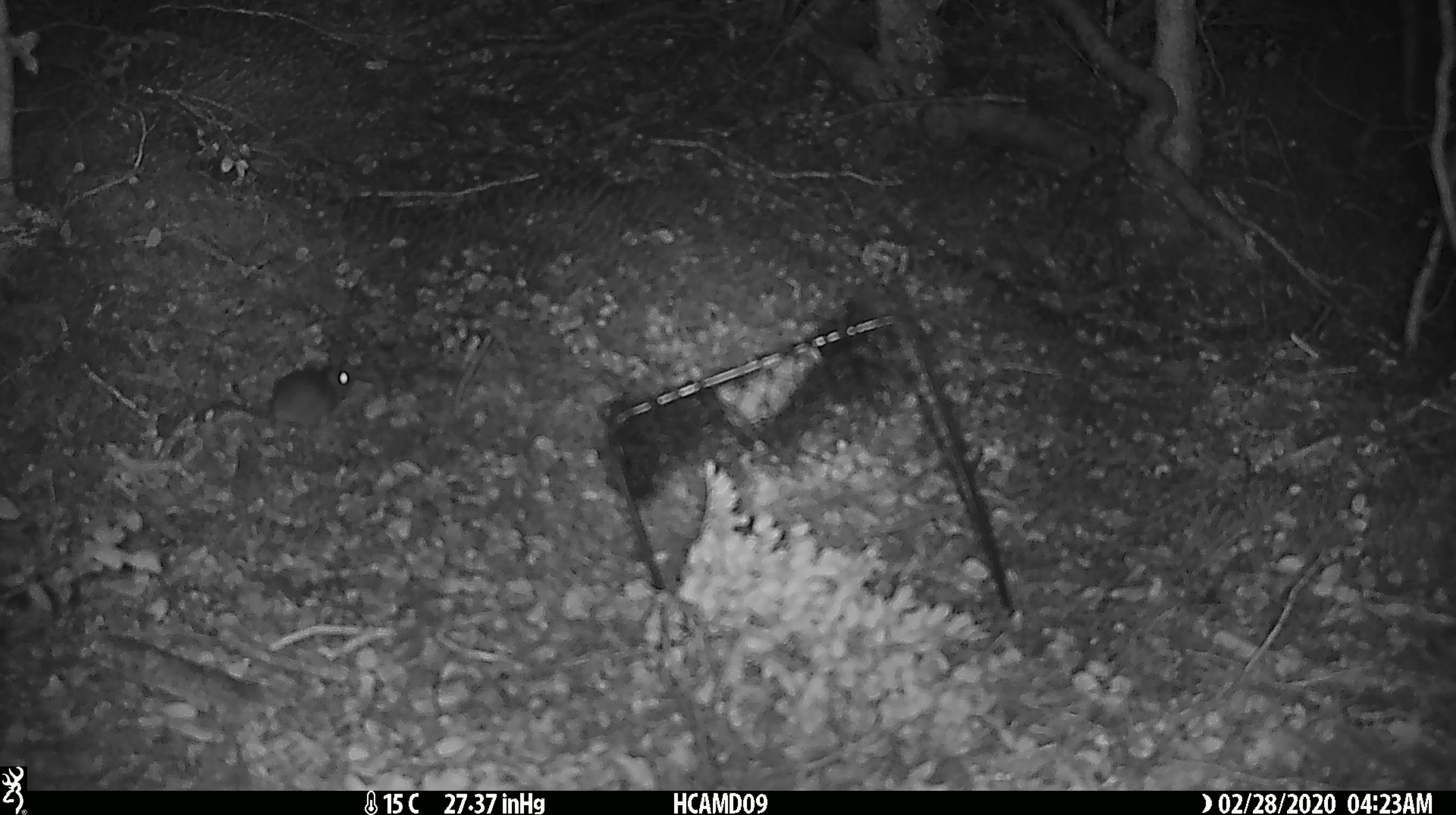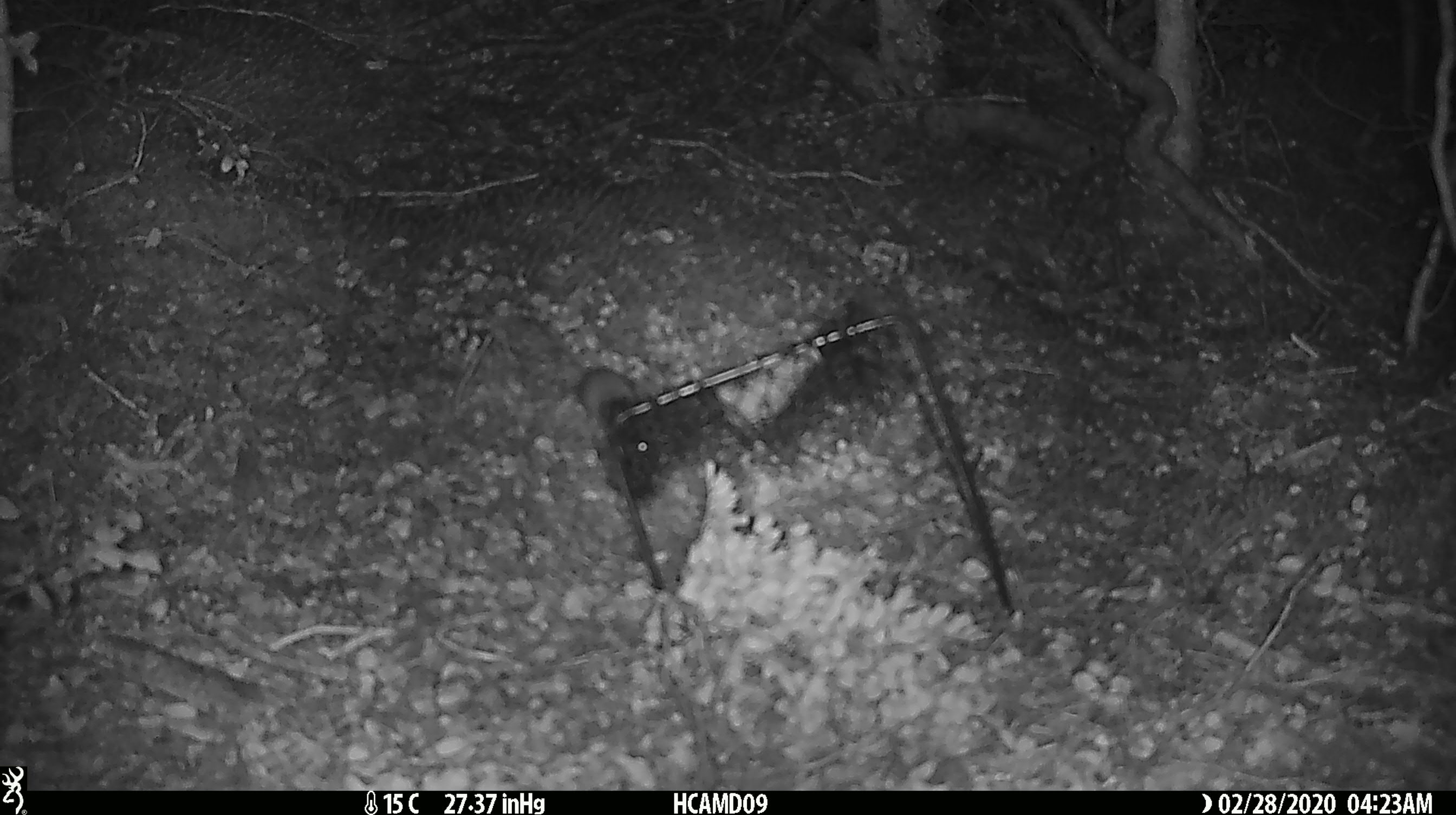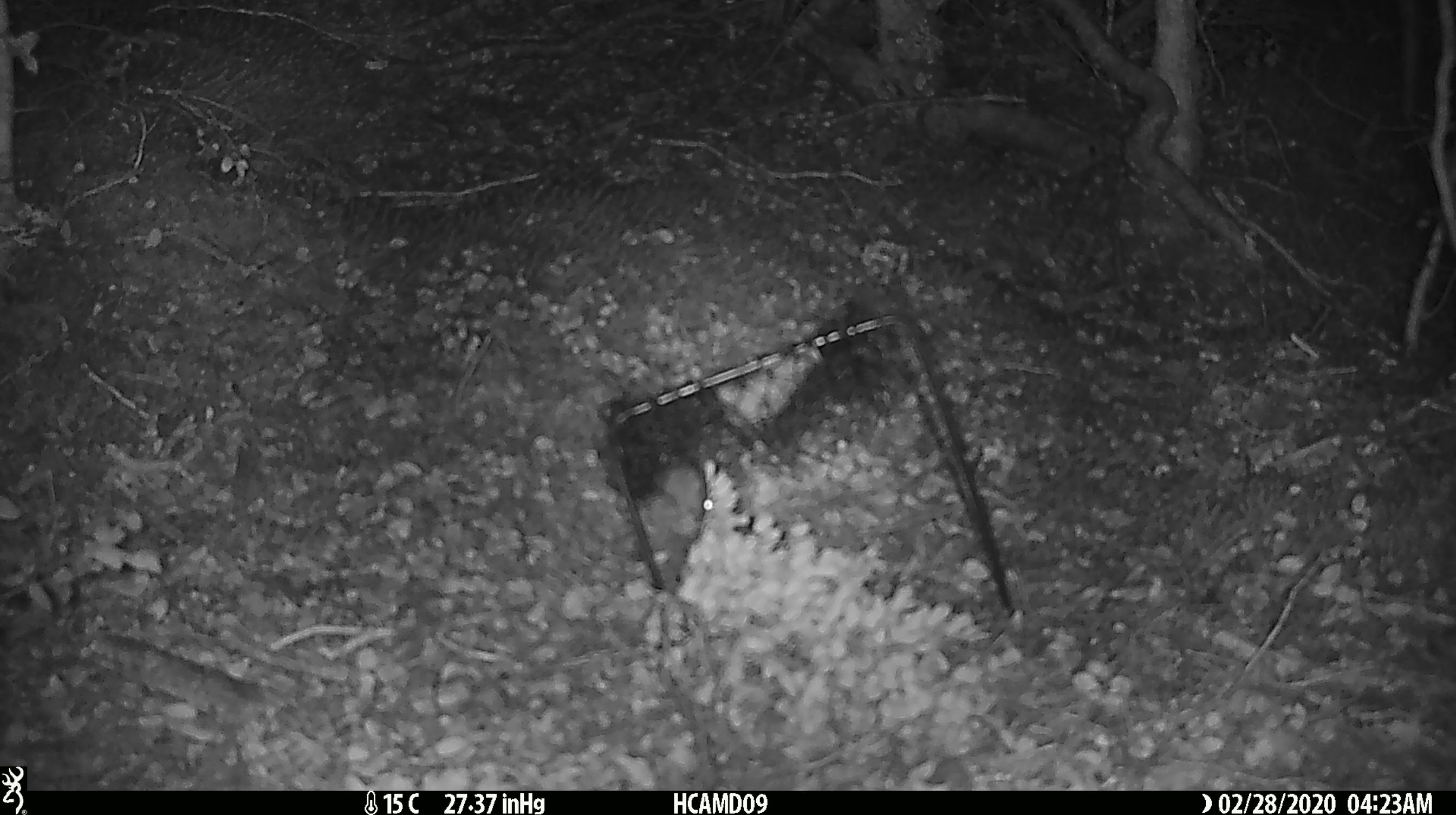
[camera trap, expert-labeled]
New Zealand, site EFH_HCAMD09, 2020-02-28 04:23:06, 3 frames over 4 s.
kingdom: Animalia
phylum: Chordata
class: Mammalia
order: Rodentia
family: Muridae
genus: Mus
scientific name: Mus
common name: mouse